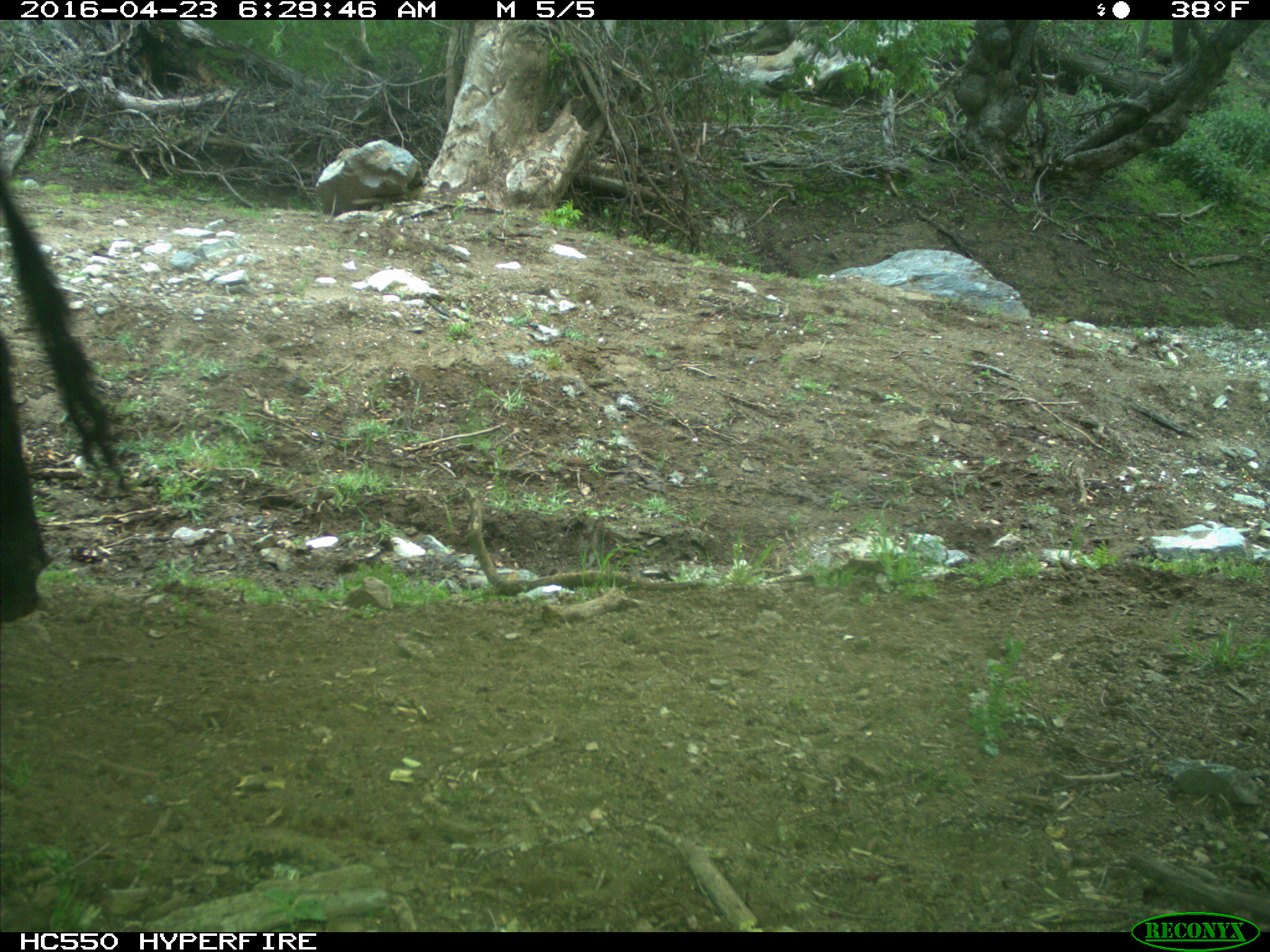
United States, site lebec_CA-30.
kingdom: Animalia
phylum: Chordata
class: Mammalia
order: Artiodactyla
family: Bovidae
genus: Bos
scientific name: Bos taurus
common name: domestic cow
Bos taurus (domestic cow).